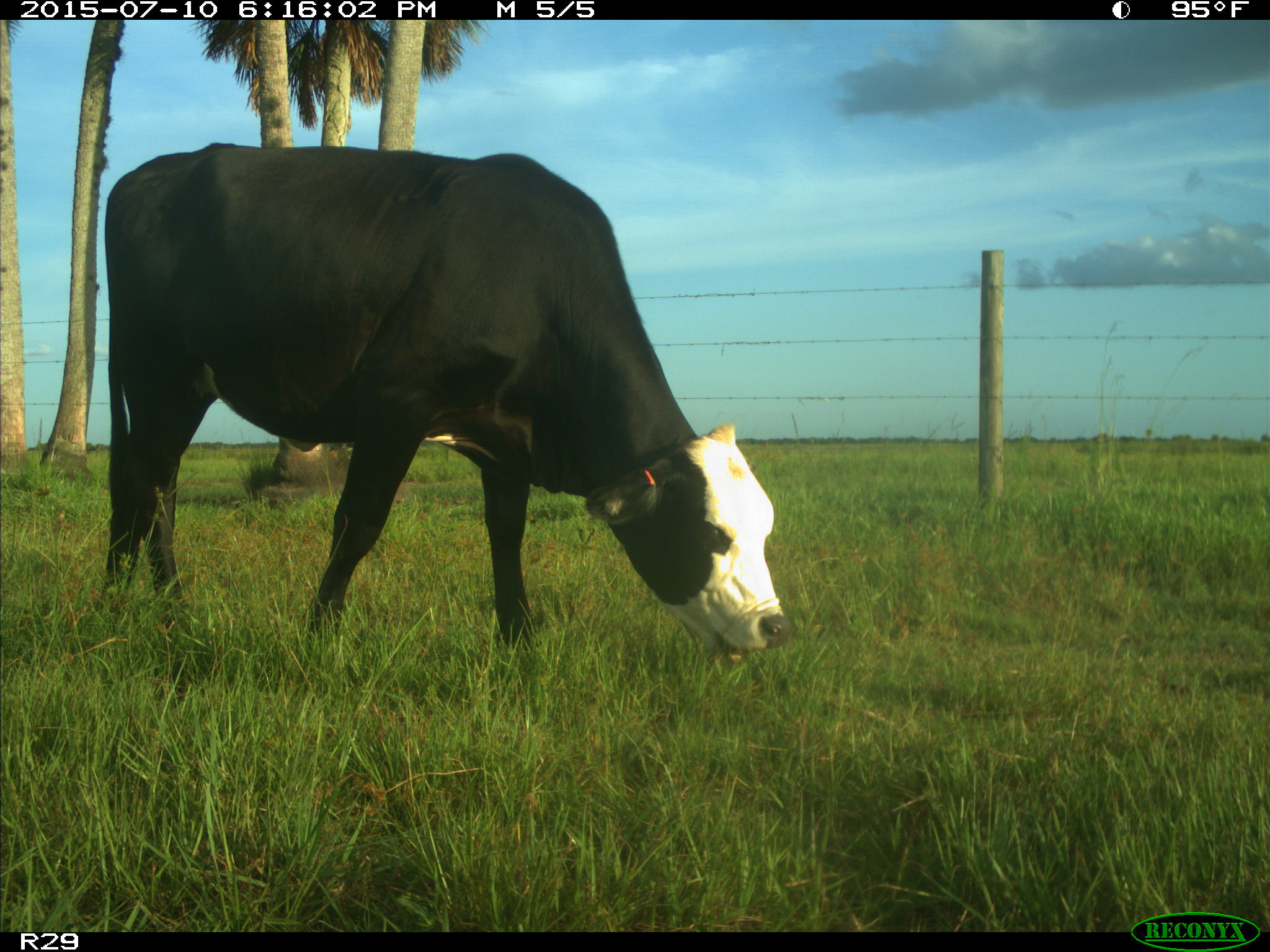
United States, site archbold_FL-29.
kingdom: Animalia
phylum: Chordata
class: Mammalia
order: Artiodactyla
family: Bovidae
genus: Bos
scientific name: Bos taurus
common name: domestic cow